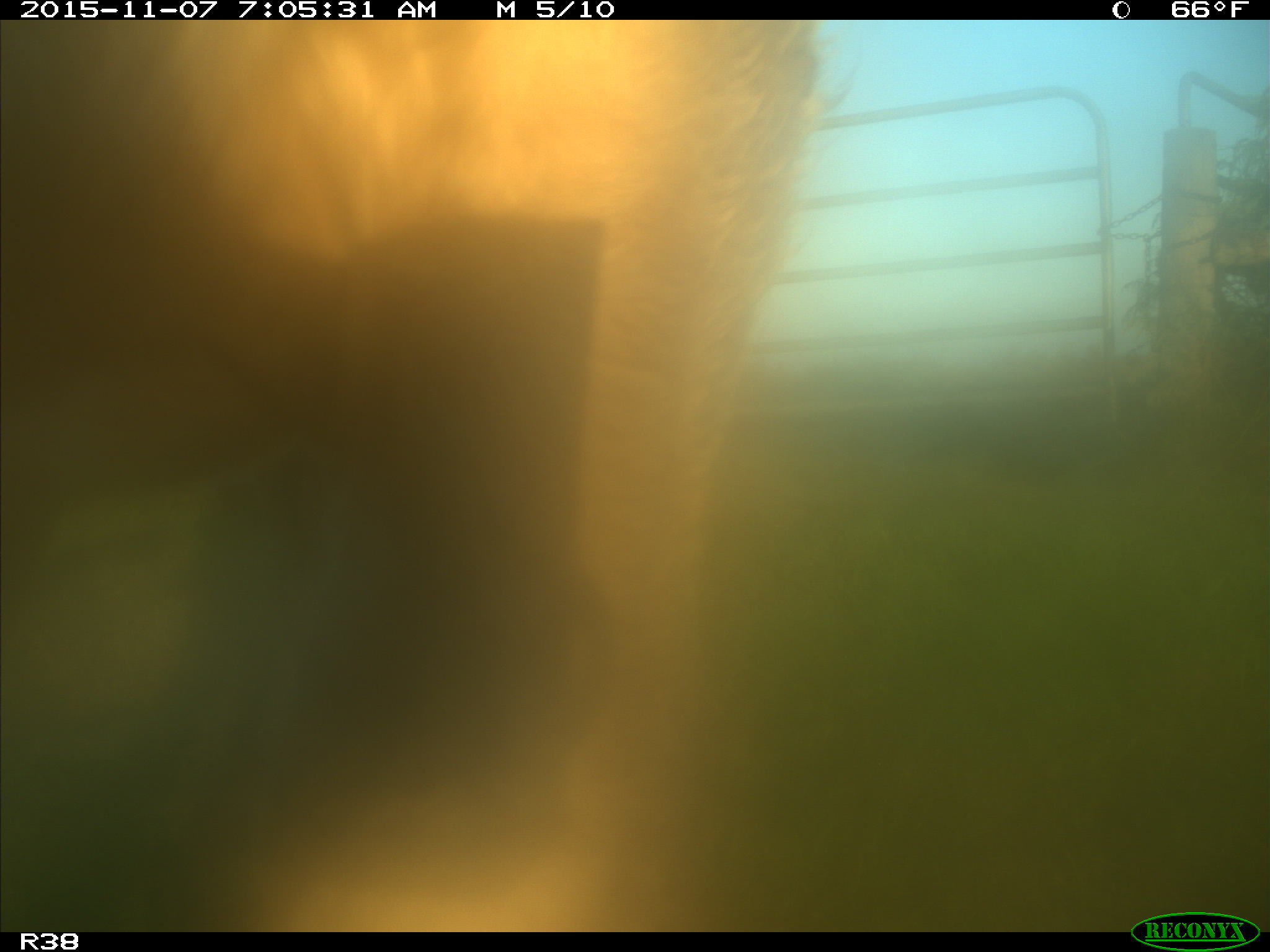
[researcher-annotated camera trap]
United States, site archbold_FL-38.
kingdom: Animalia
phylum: Chordata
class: Mammalia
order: Artiodactyla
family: Bovidae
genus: Bos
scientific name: Bos taurus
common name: domestic cow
Bos taurus (domestic cow).